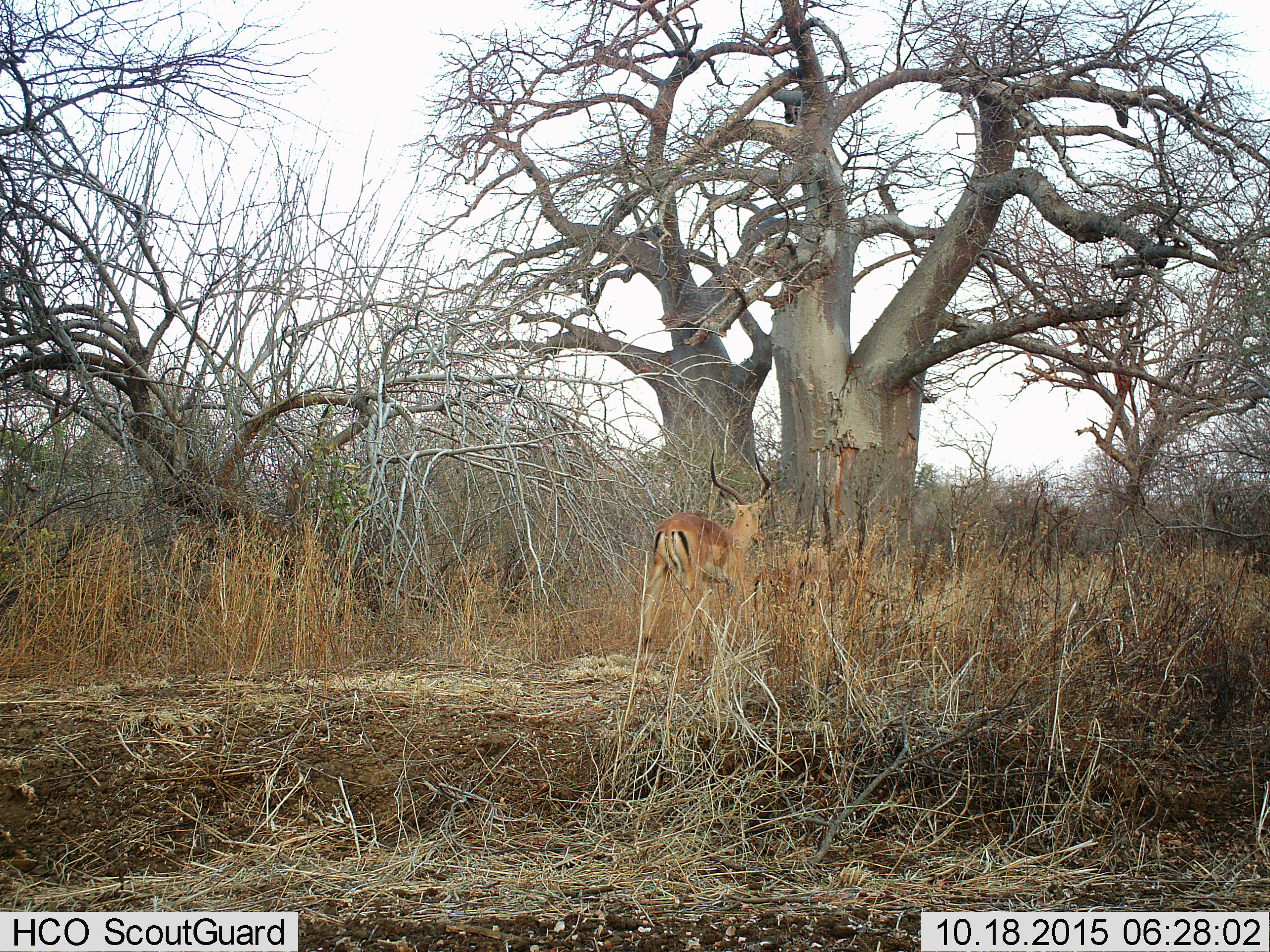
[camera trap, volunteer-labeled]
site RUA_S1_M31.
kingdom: Animalia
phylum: Chordata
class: Mammalia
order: Artiodactyla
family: Bovidae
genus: Aepyceros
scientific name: Aepyceros melampus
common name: impala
Impala (Aepyceros melampus), count 1. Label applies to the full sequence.